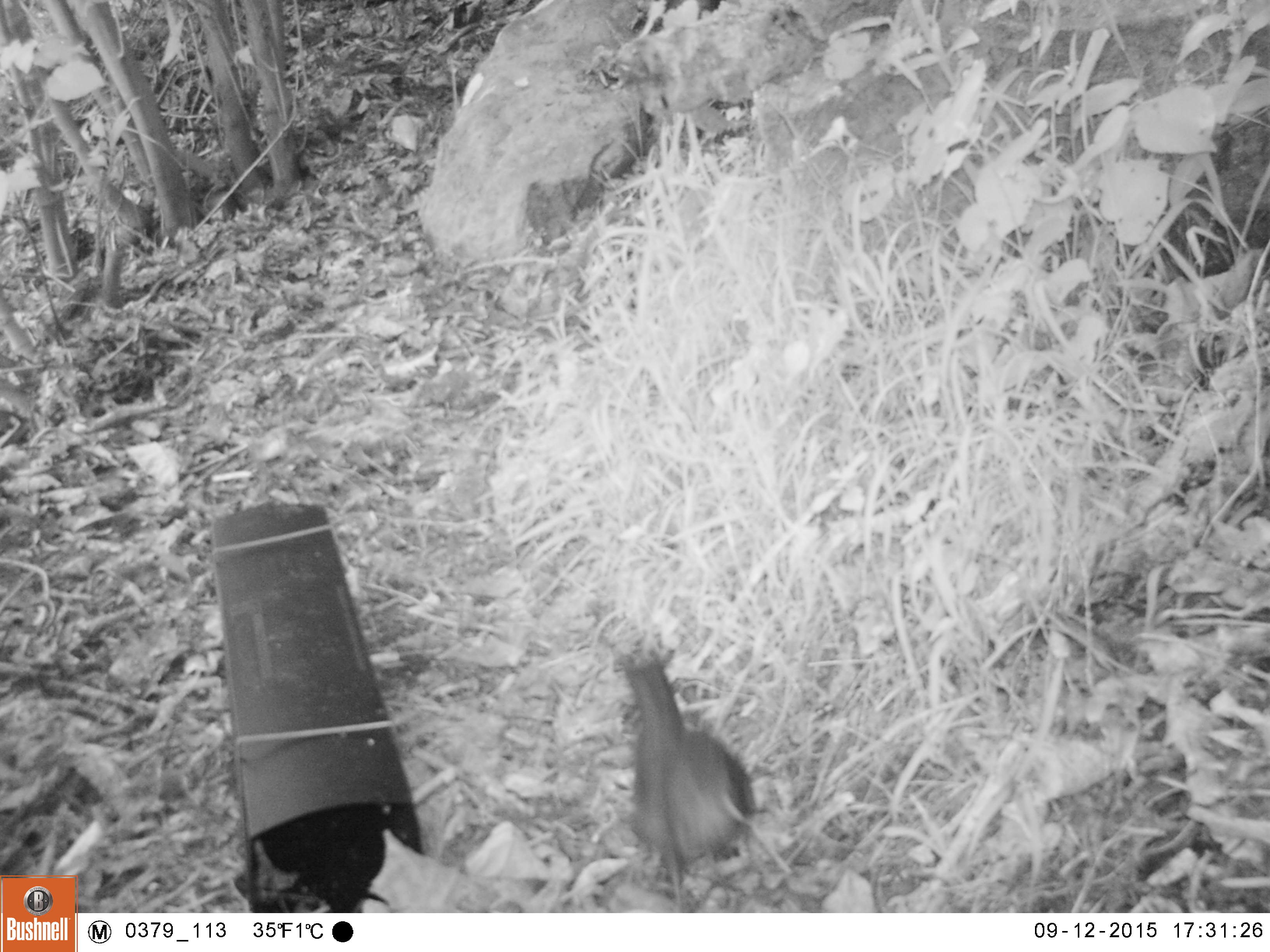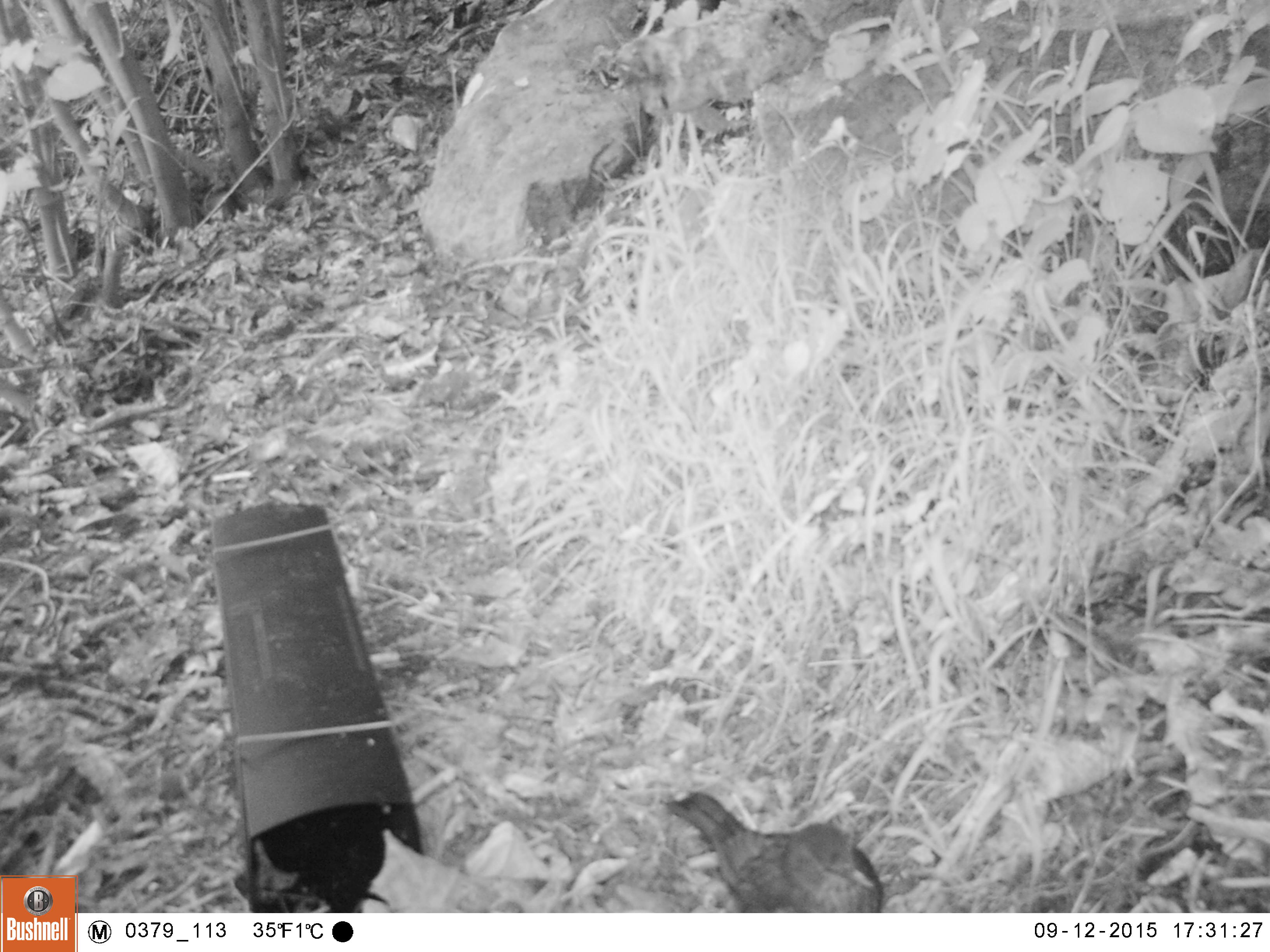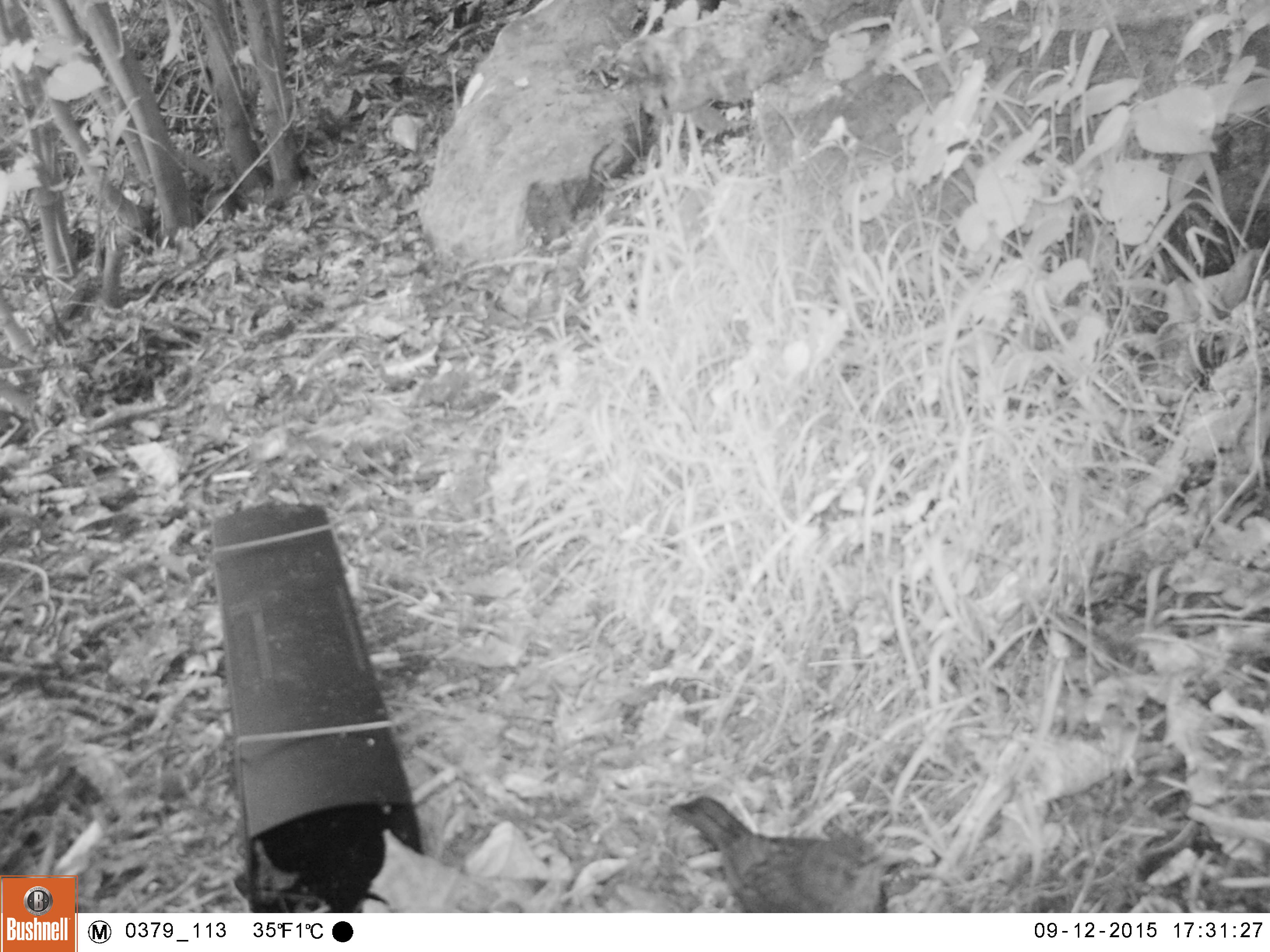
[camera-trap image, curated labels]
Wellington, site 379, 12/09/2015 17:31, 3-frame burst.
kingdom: Animalia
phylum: Chordata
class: Aves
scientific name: Aves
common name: bird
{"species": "bird (Aves)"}